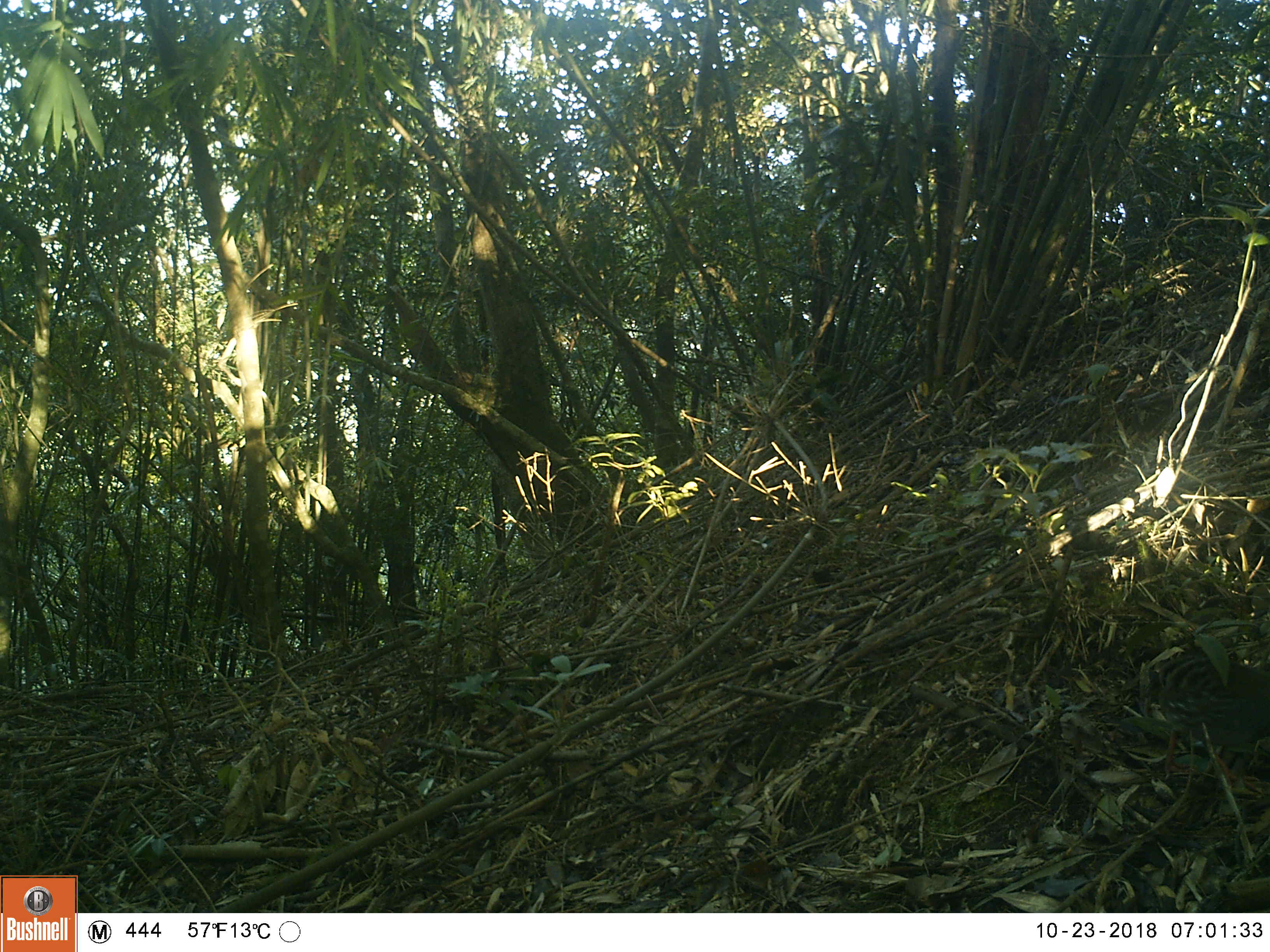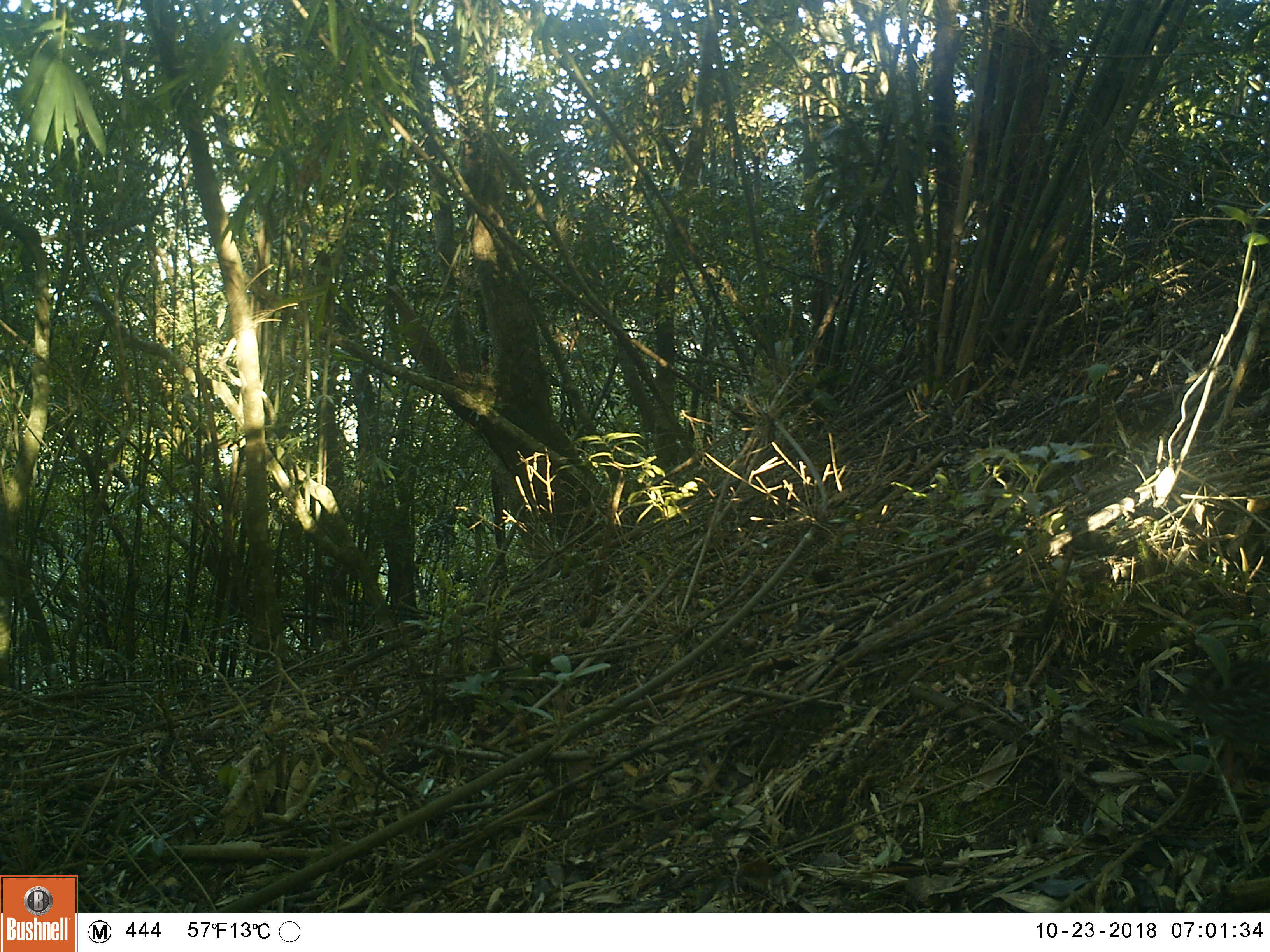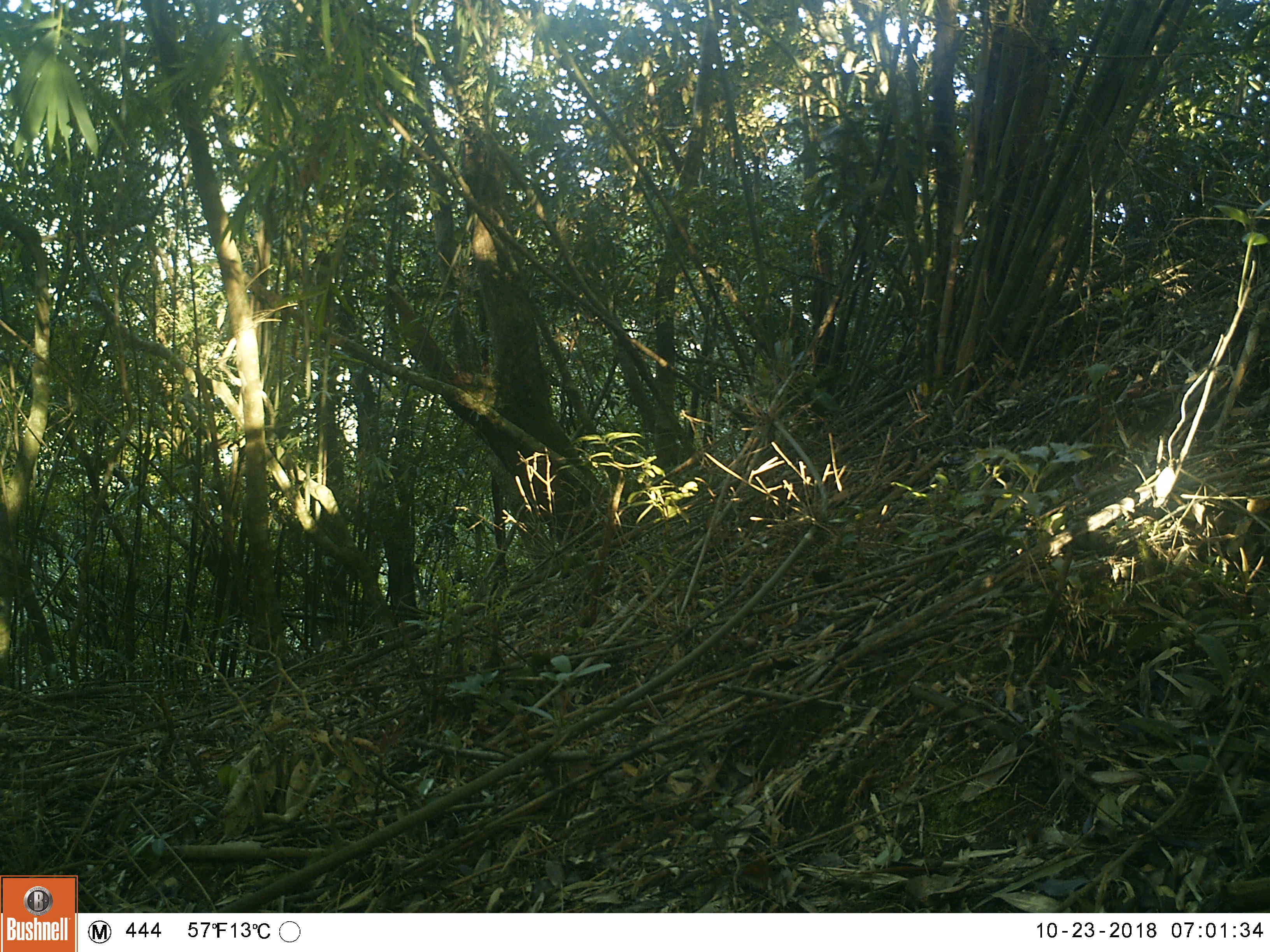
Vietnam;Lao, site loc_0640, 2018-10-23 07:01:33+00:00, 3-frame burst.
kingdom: Animalia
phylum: Chordata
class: Aves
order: Galliformes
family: Phasianidae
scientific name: Phasianidae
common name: partridge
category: unidentified partridge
Unidentified partridge (partridge) (Phasianidae). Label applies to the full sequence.